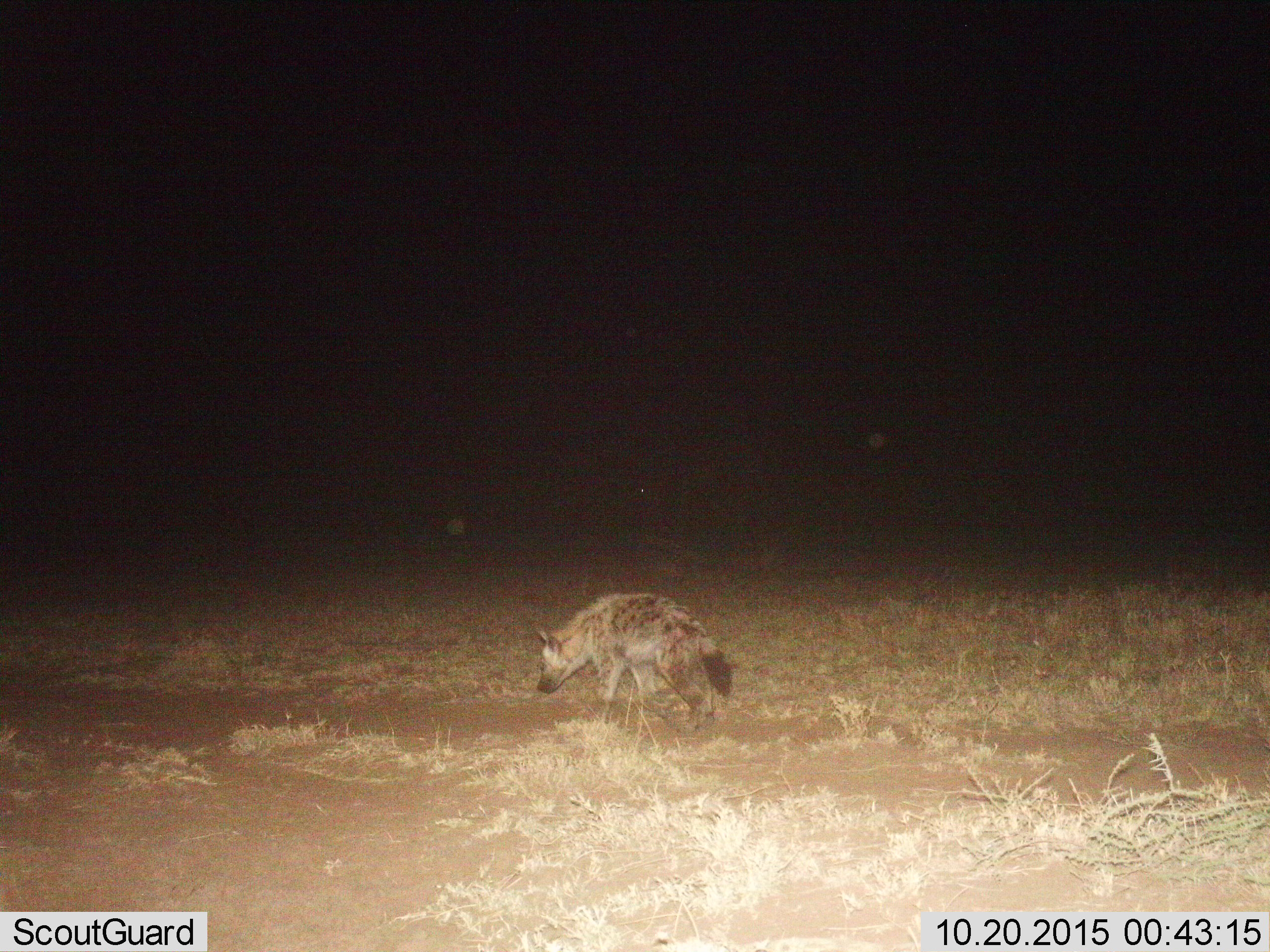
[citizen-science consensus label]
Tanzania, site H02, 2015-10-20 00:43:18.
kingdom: Animalia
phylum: Chordata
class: Mammalia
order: Carnivora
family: Hyaenidae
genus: Crocuta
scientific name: Crocuta crocuta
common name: spotted hyena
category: hyenaspotted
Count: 1.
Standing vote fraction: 20%.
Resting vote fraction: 0%.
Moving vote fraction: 90%.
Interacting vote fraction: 0%.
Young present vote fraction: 0%.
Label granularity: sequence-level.